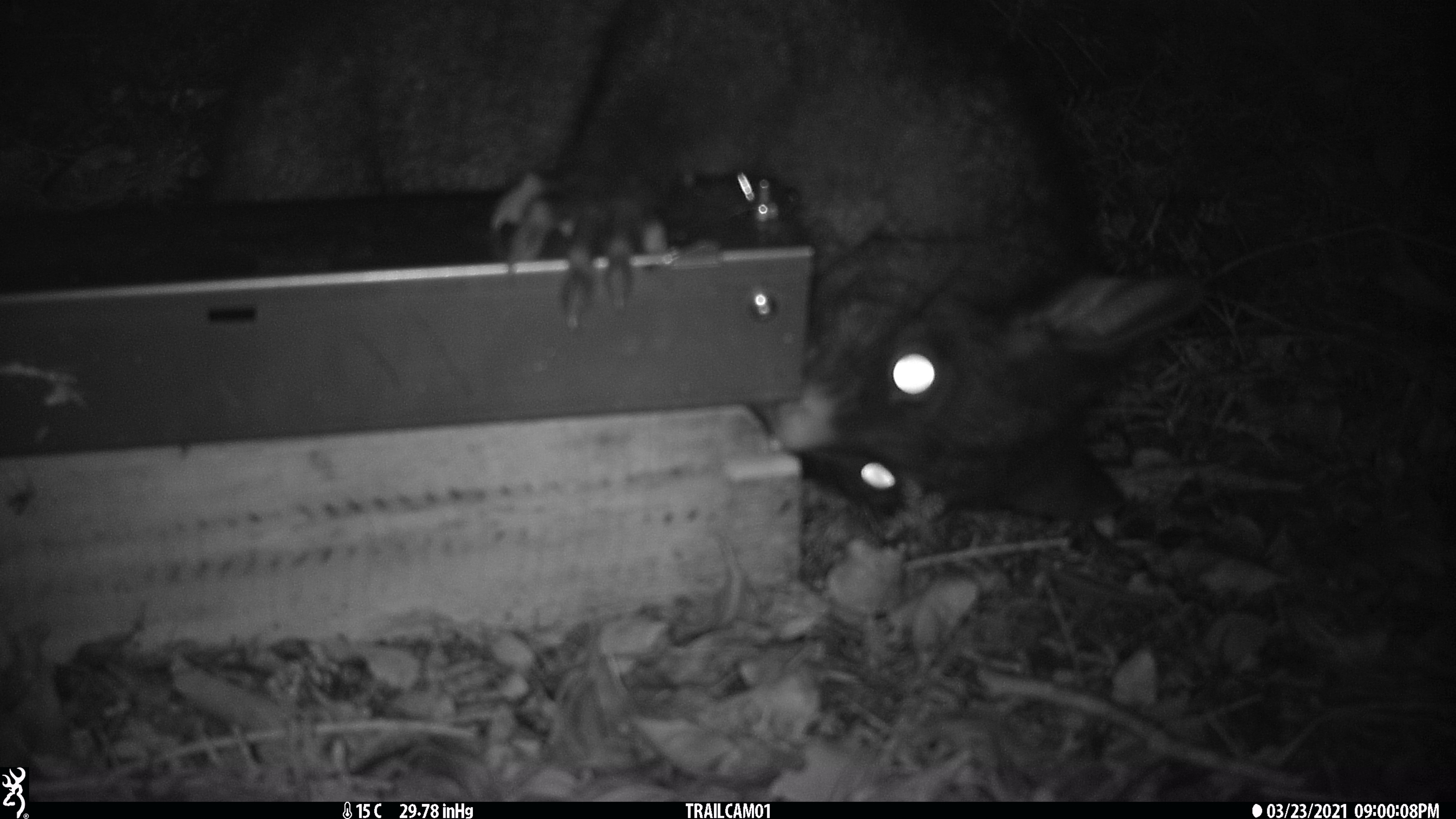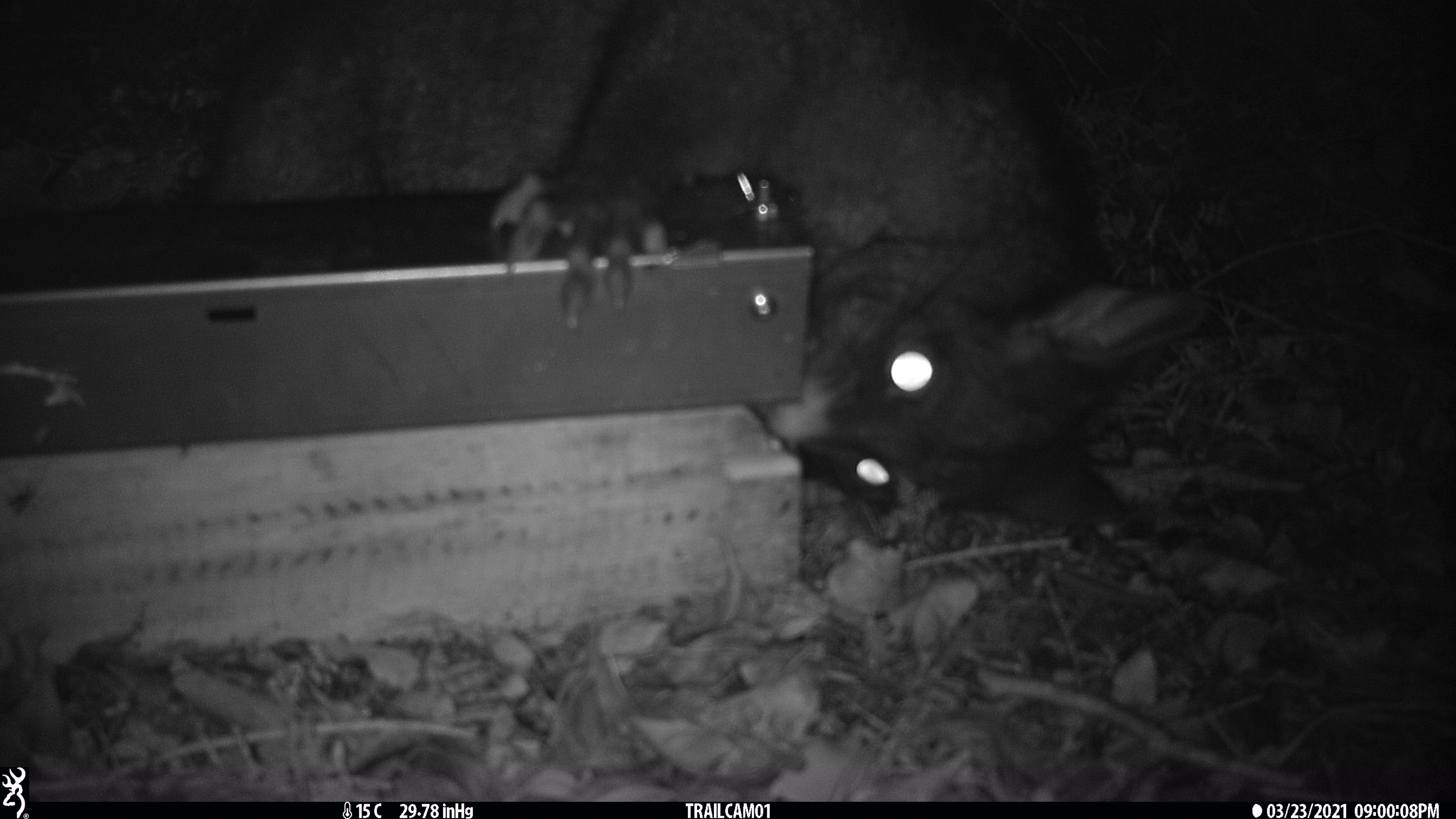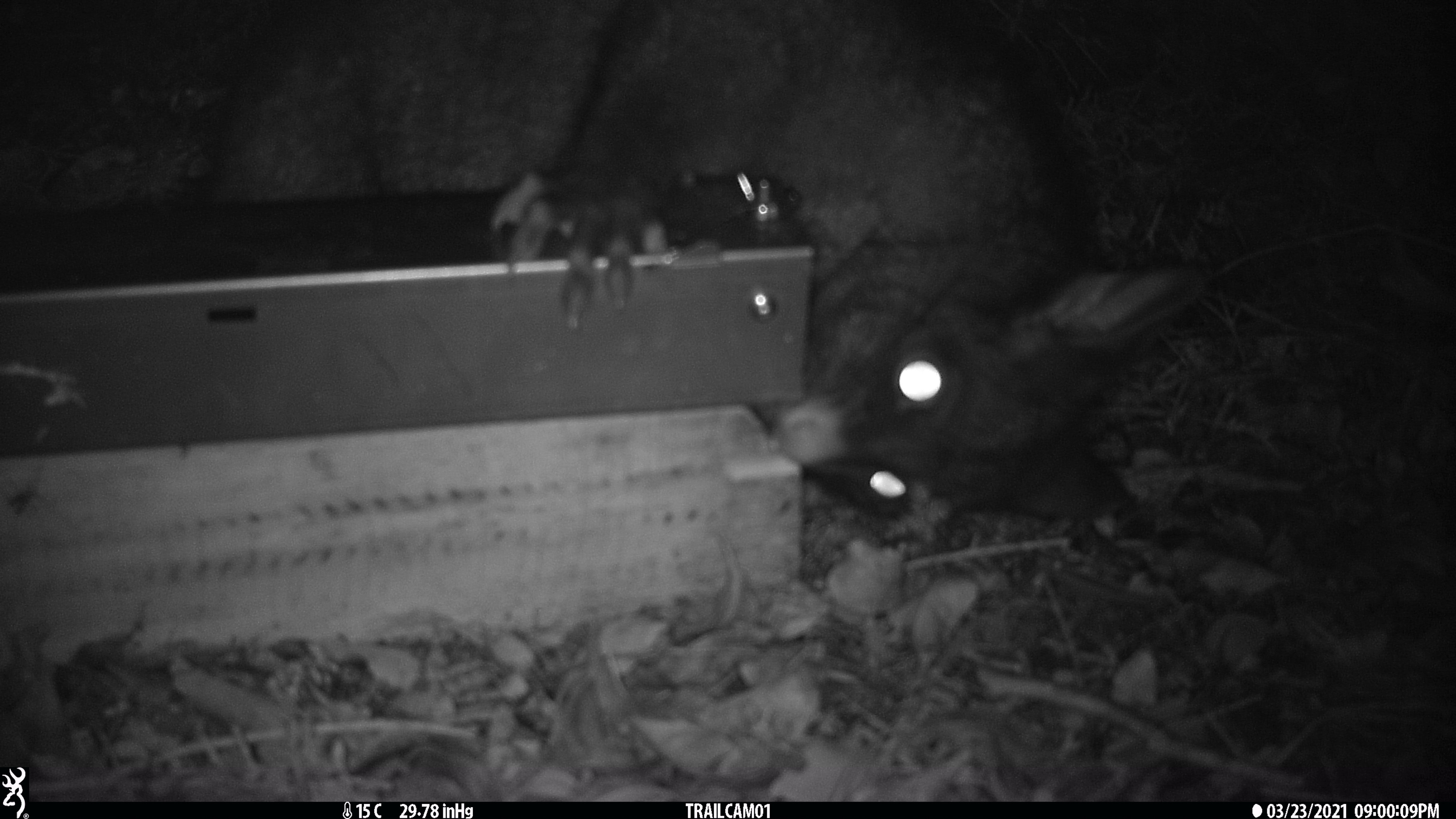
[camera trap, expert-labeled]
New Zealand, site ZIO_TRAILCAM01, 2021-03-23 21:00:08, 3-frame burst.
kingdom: Animalia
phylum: Chordata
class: Mammalia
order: Diprotodontia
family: Phalangeridae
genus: Trichosurus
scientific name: Trichosurus vulpecula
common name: common brushtail possum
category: possum